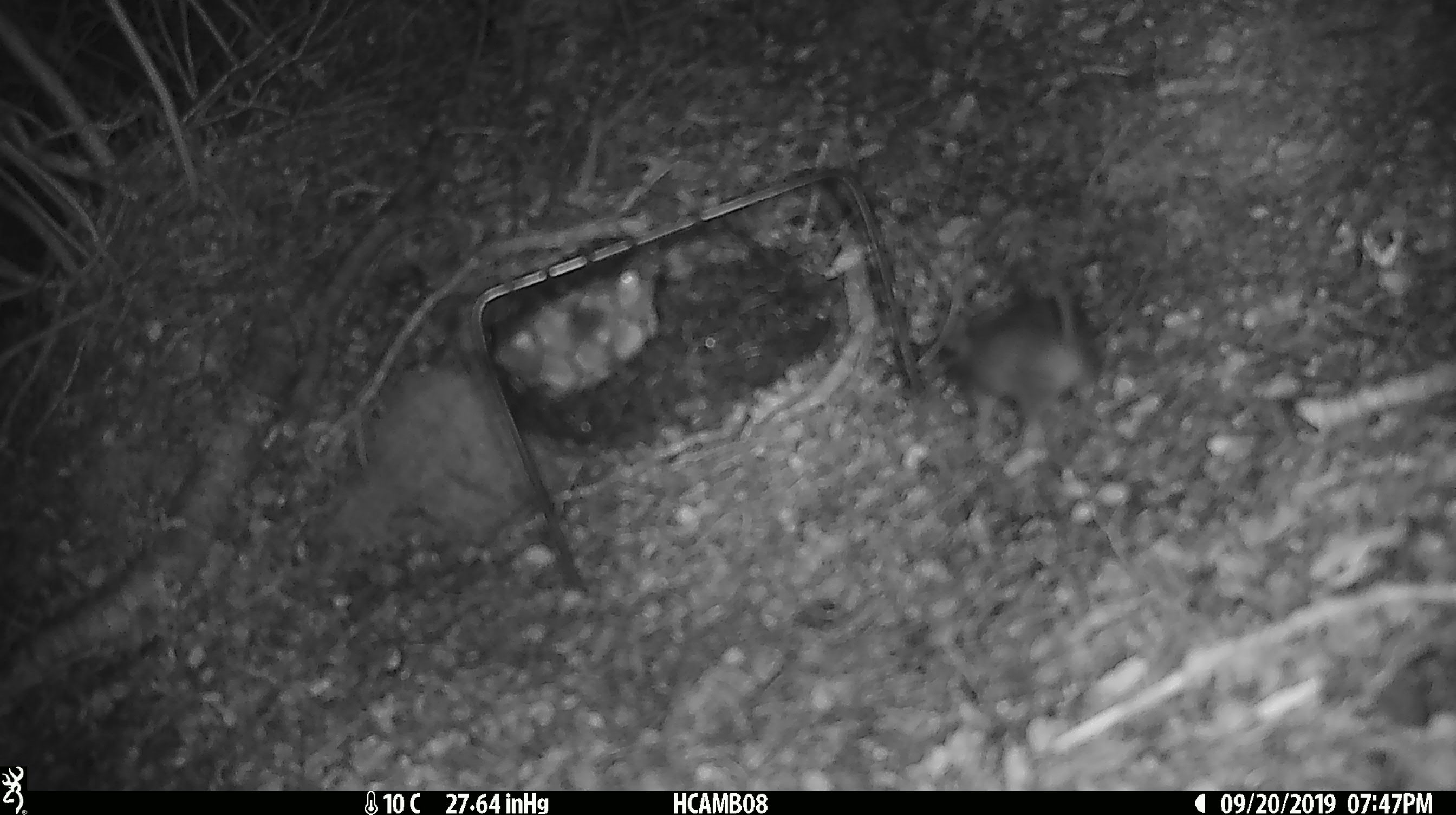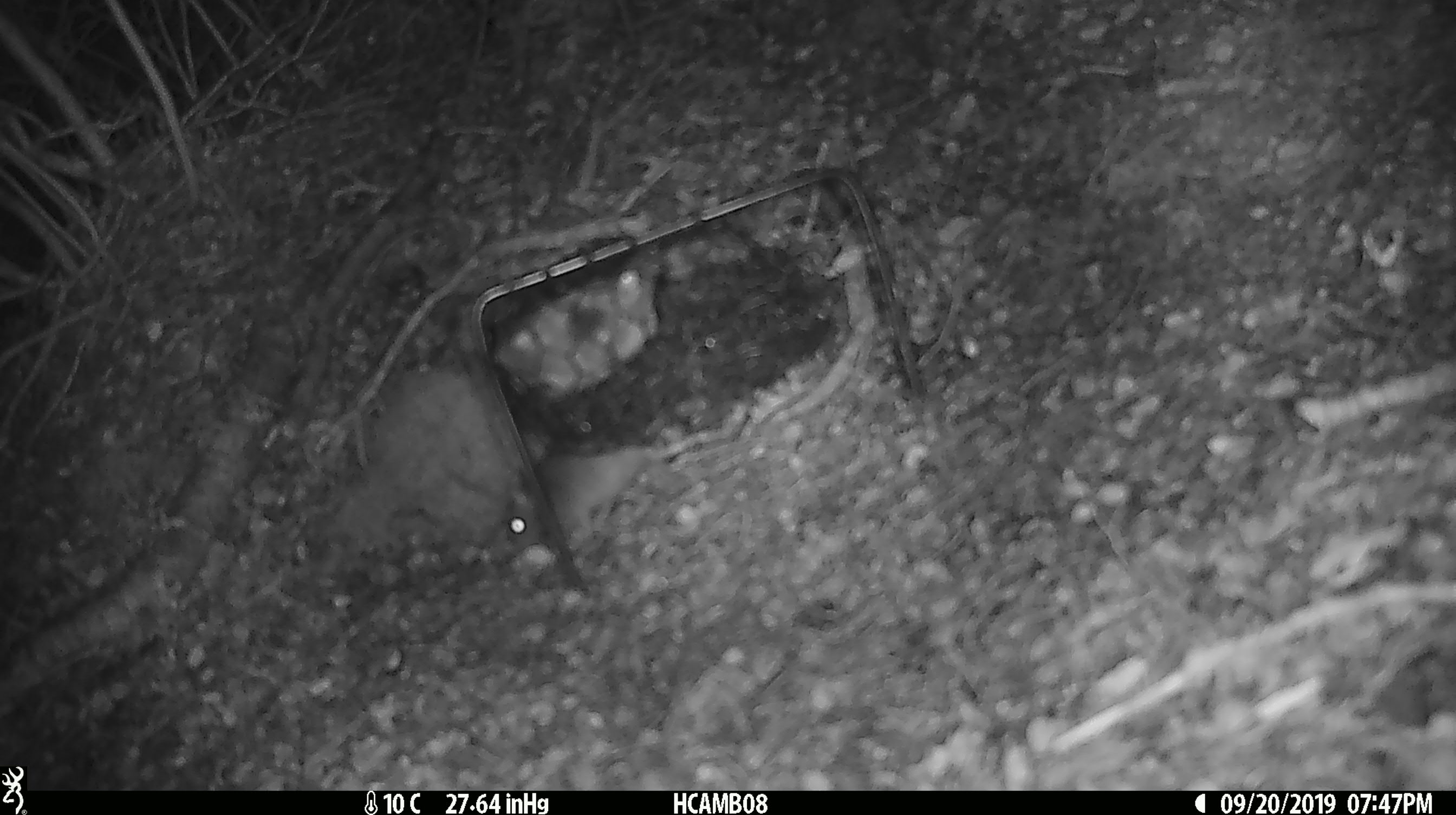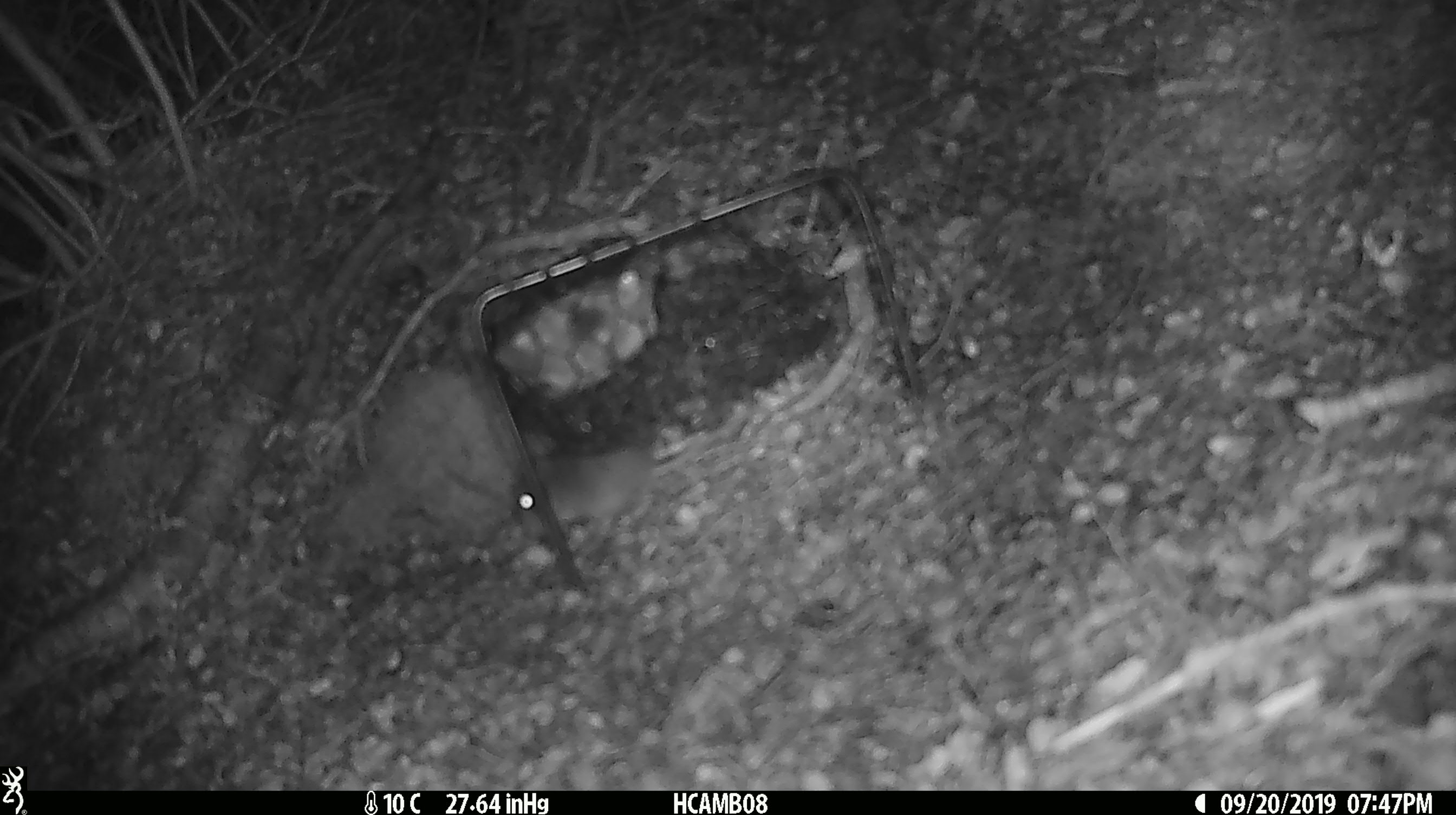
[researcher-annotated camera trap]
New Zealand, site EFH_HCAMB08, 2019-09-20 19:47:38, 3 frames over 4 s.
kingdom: Animalia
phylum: Chordata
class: Mammalia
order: Rodentia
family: Muridae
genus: Mus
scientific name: Mus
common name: mouse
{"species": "mouse (Mus)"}